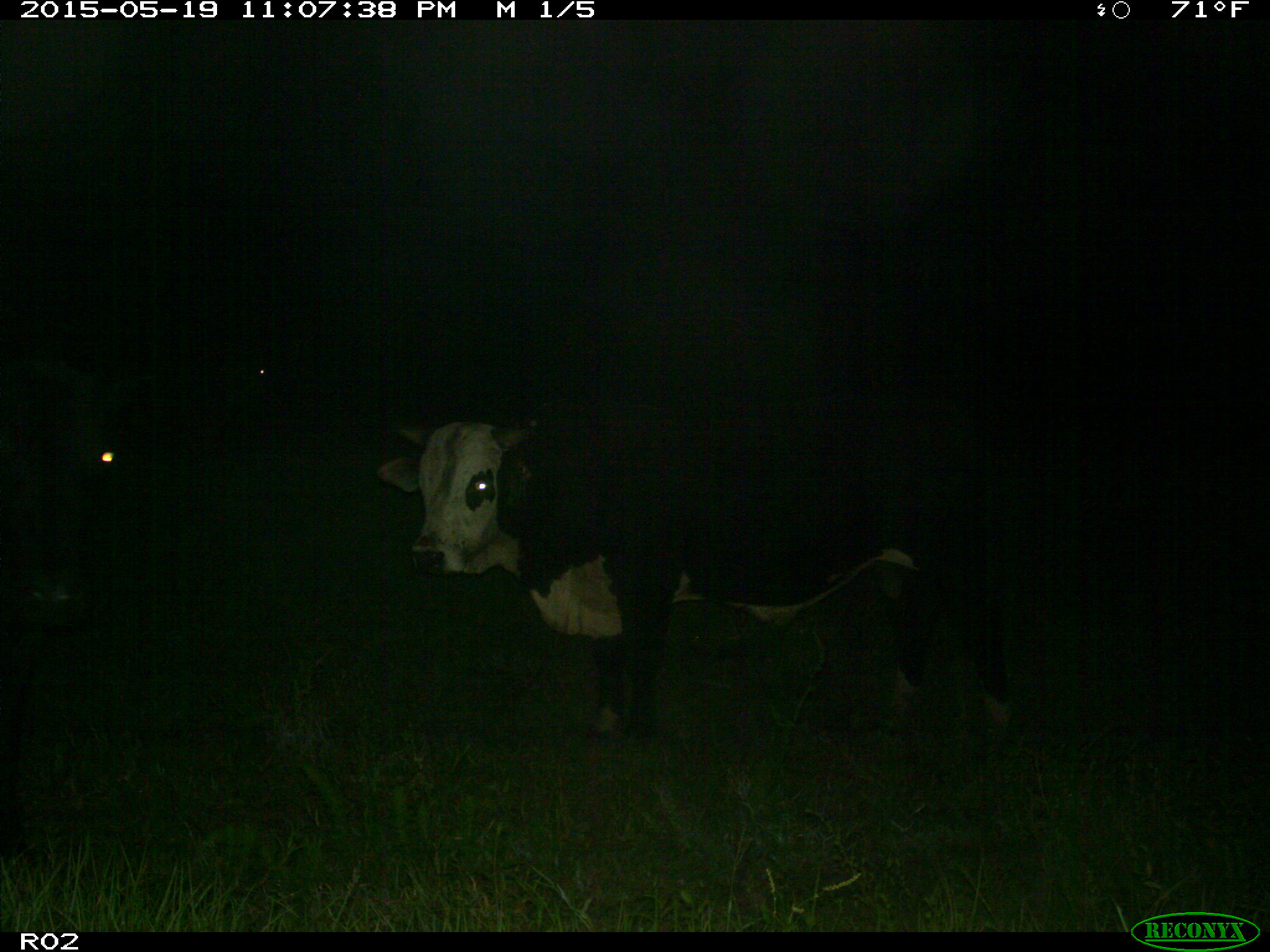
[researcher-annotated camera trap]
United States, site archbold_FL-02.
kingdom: Animalia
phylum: Chordata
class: Mammalia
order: Artiodactyla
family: Bovidae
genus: Bos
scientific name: Bos taurus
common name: domestic cow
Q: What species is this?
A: Bos taurus (domestic cow).